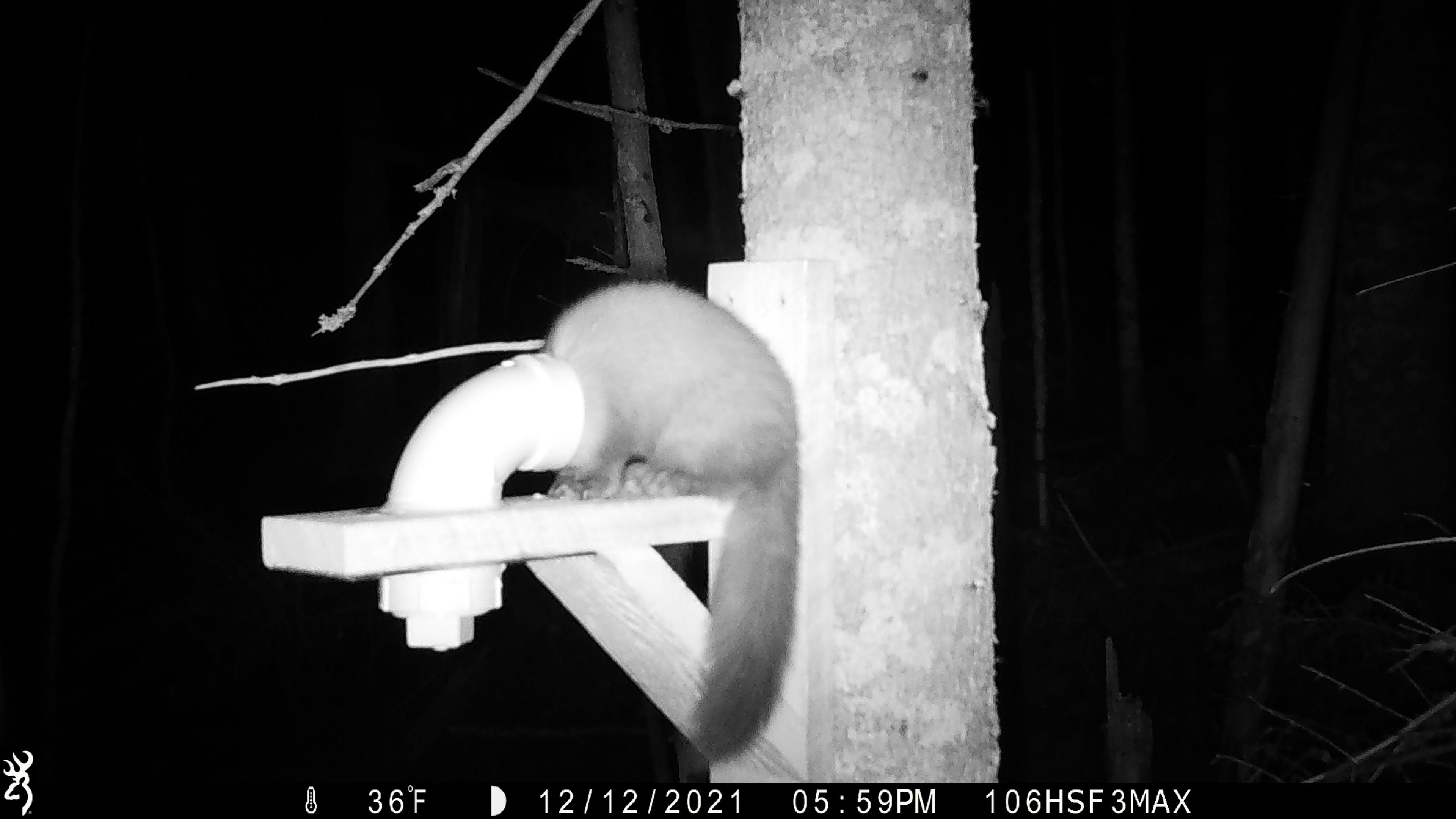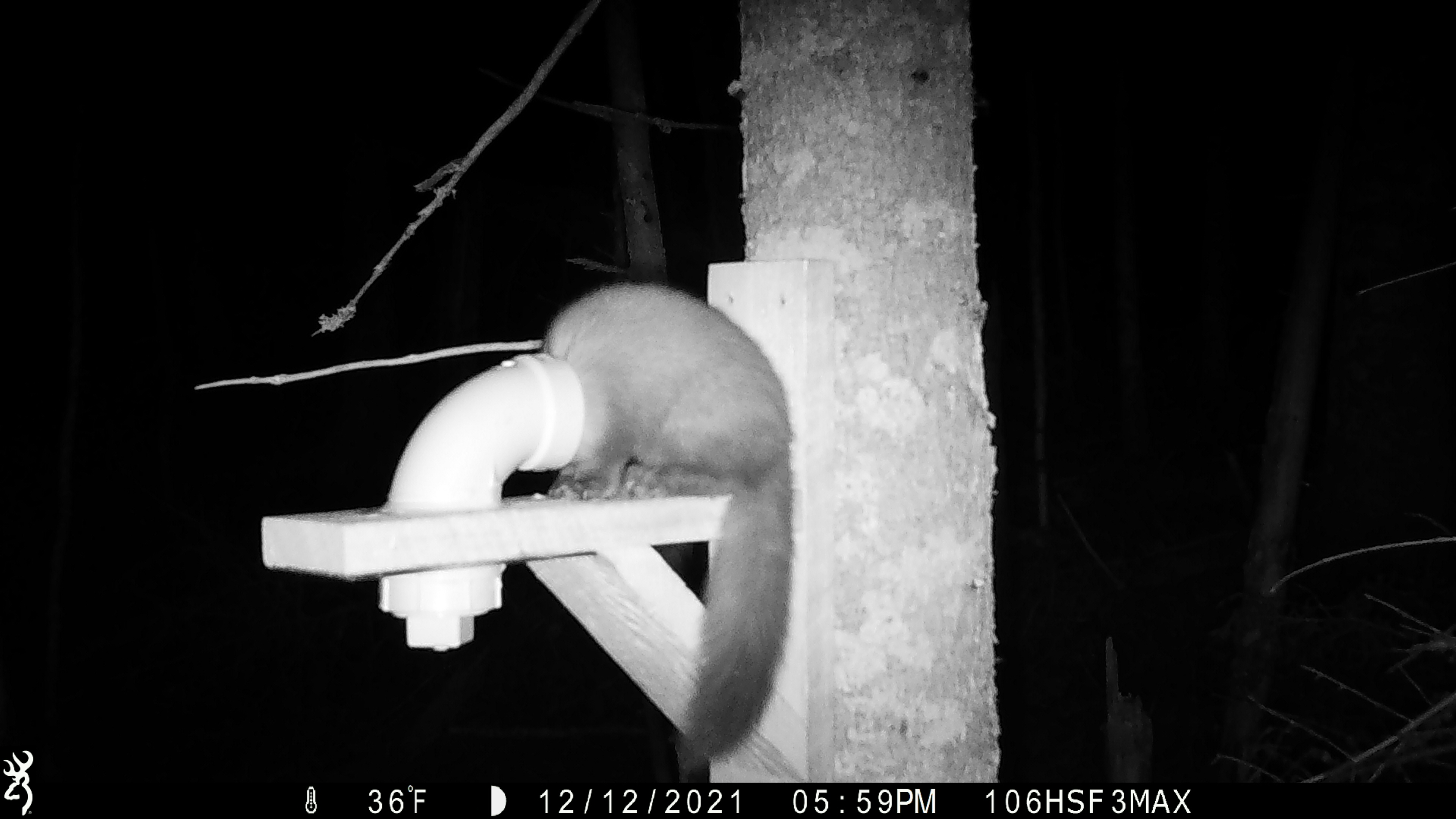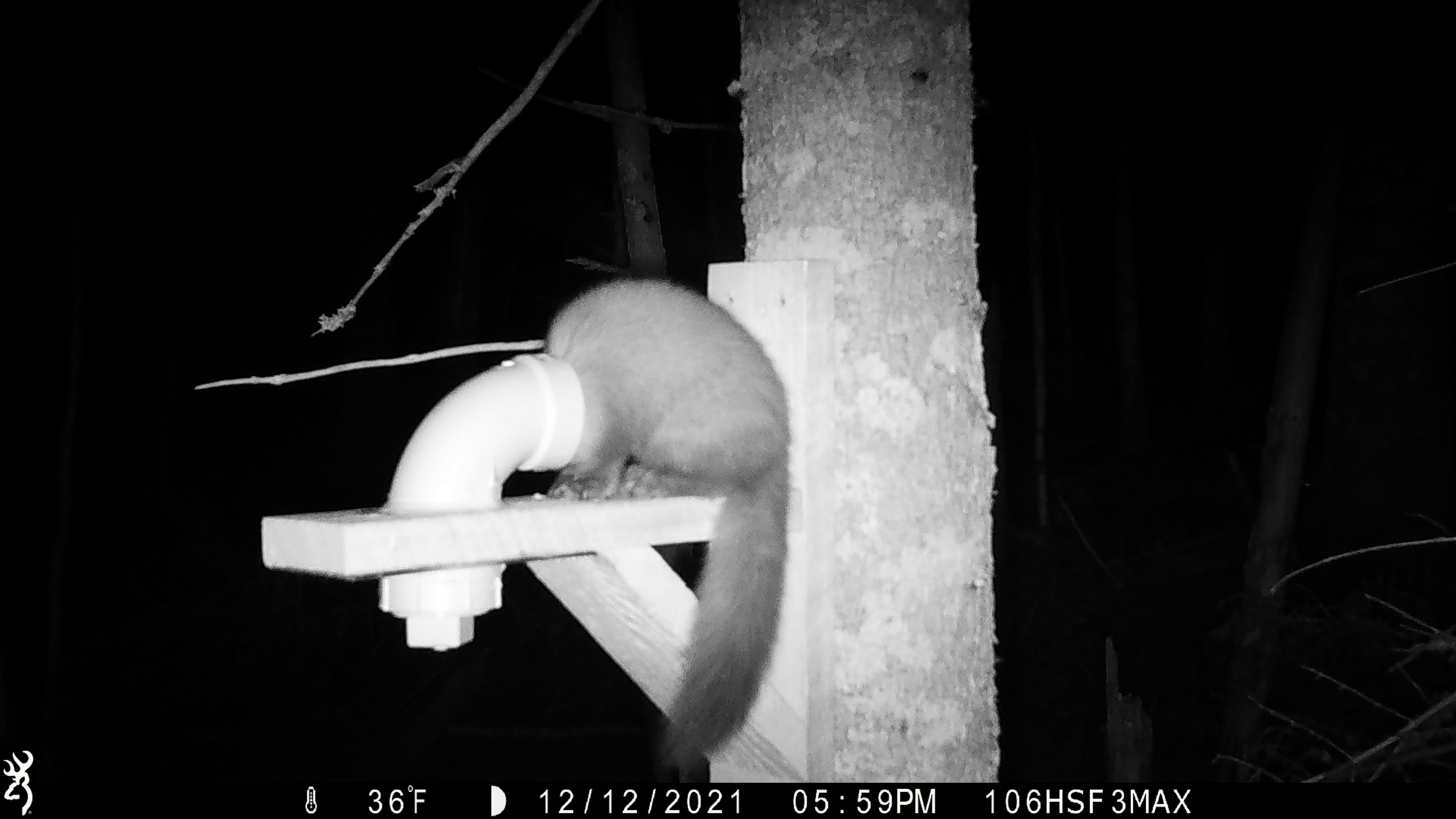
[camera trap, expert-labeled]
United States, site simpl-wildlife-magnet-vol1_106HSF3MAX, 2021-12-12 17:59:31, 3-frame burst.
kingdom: Animalia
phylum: Chordata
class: Mammalia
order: Carnivora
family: Mustelidae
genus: Martes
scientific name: Martes americana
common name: american marten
American marten (Martes americana).